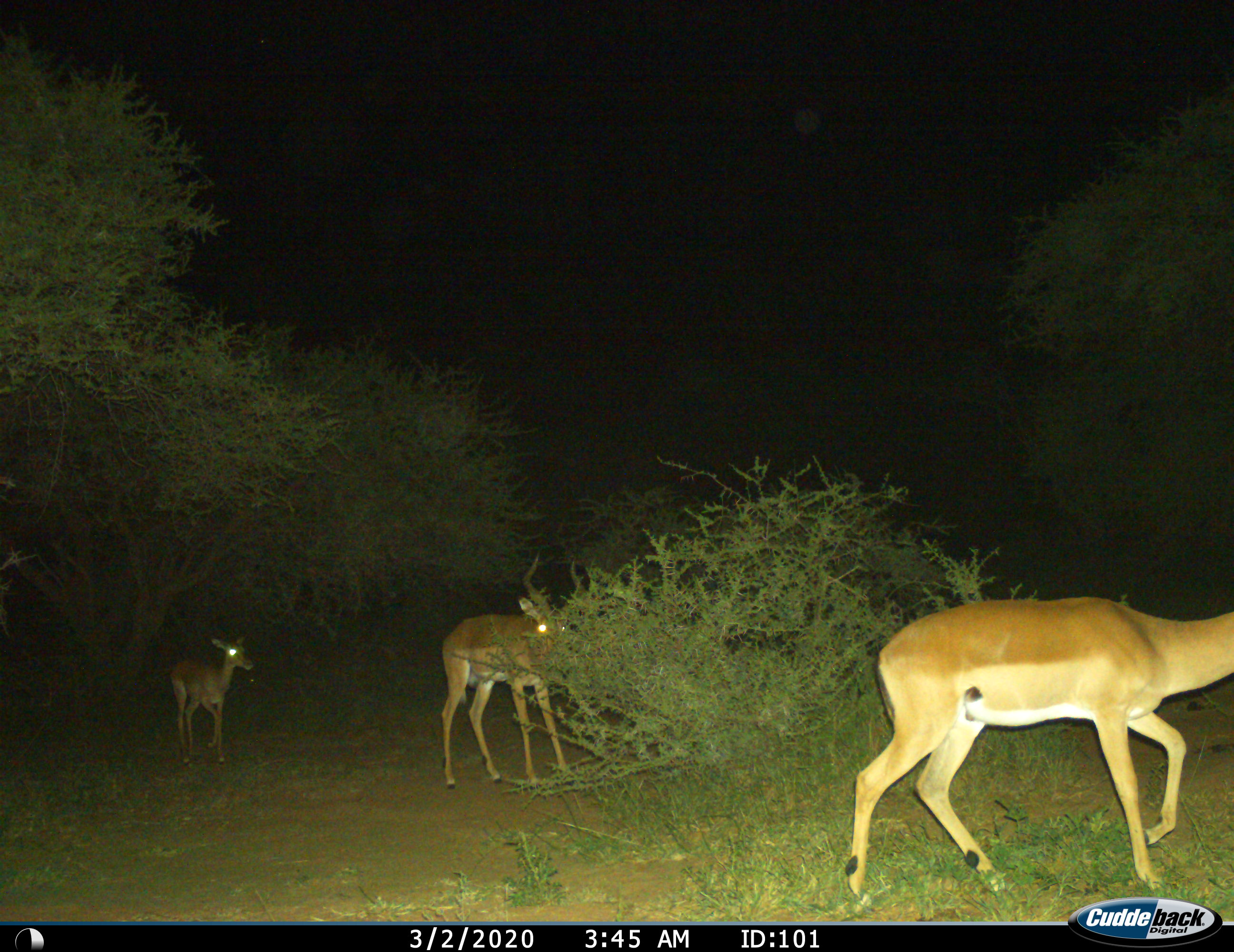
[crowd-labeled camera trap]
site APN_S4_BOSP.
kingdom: Animalia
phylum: Chordata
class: Mammalia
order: Artiodactyla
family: Bovidae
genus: Aepyceros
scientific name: Aepyceros melampus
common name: impala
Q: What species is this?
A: Impala (Aepyceros melampus).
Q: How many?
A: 3.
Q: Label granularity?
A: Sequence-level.